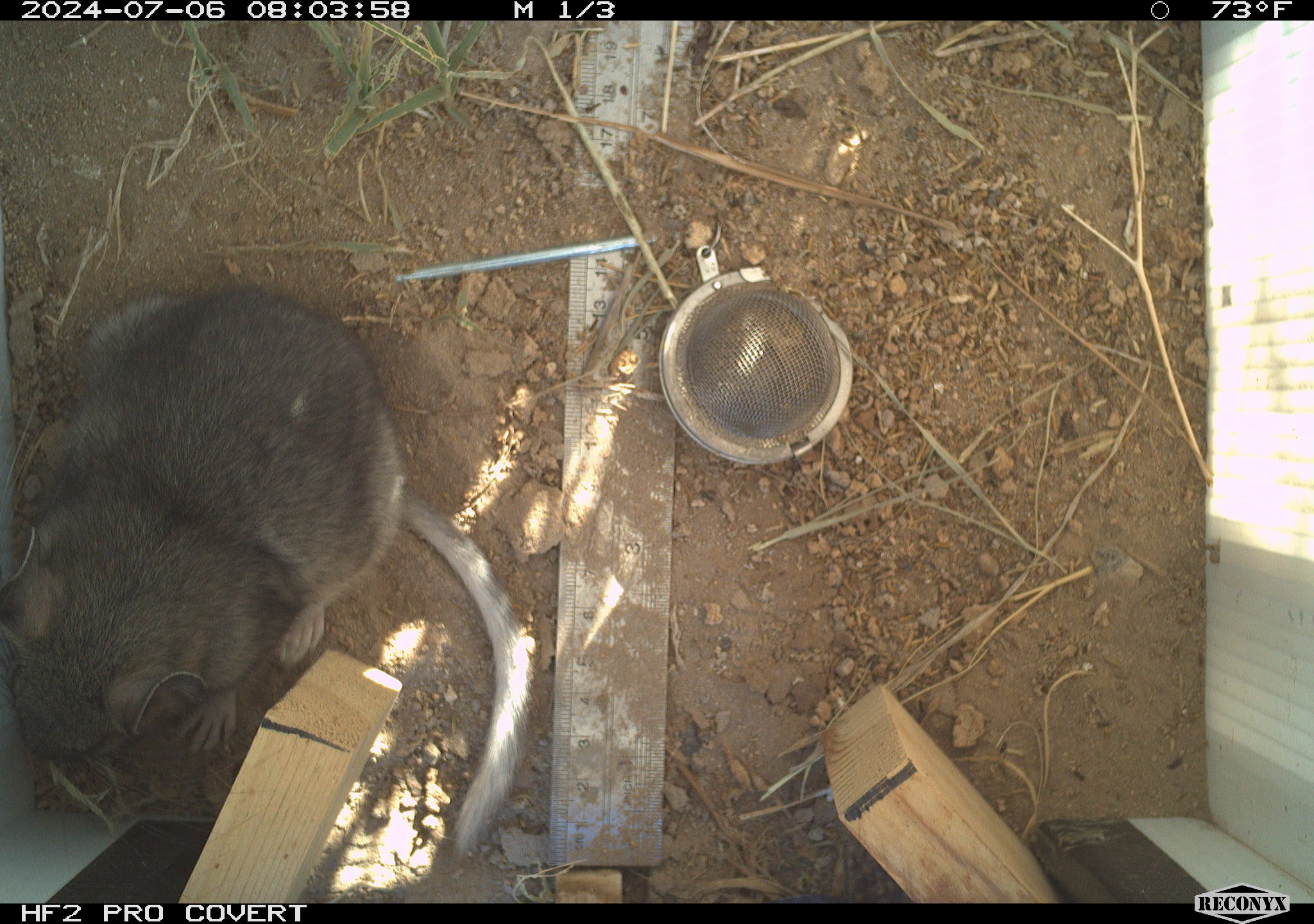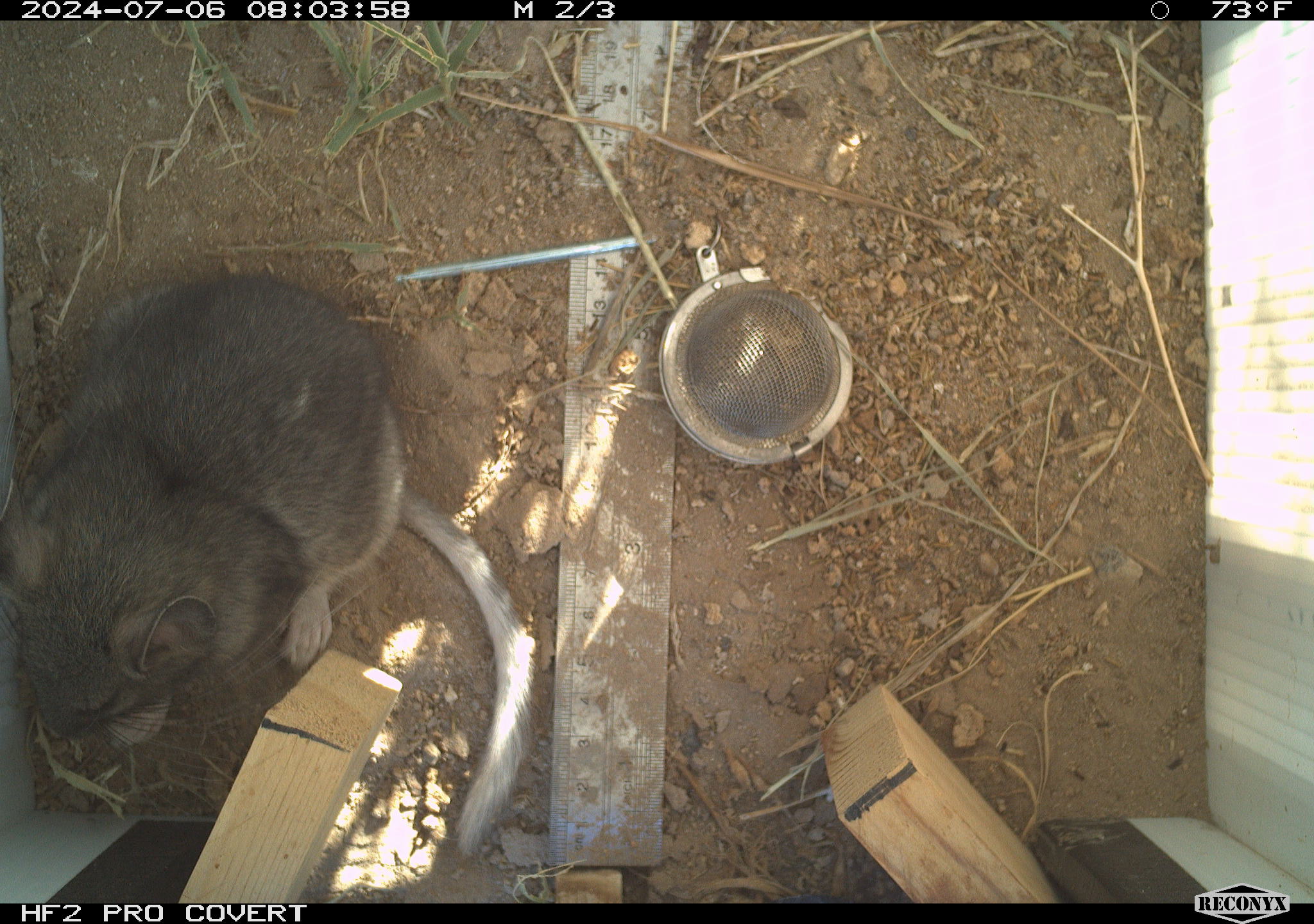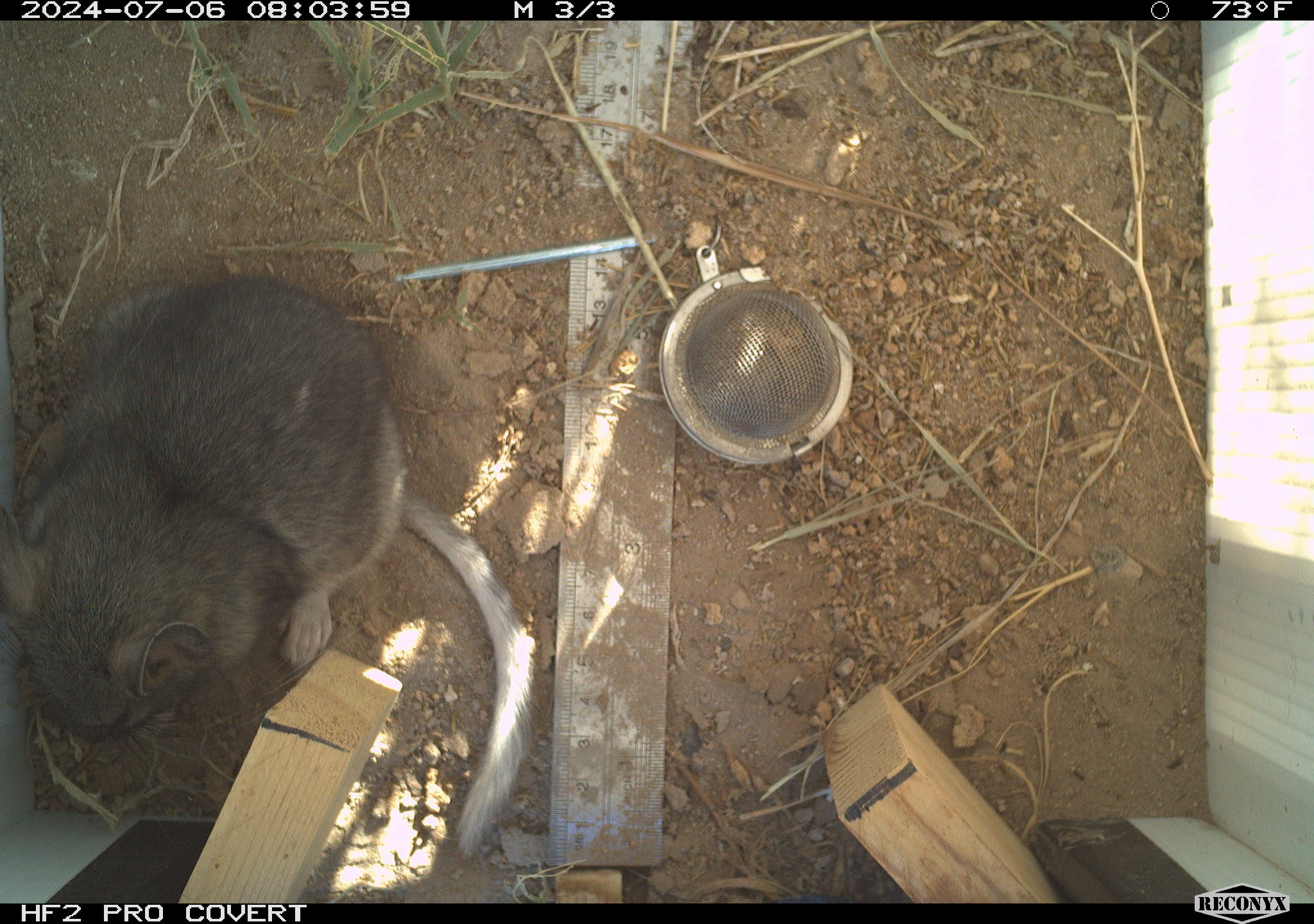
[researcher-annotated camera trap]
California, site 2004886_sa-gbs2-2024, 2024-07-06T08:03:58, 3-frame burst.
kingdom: Animalia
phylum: Chordata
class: Mammalia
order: Rodentia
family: Cricetidae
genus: Neotoma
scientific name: Neotoma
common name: pack rat or woodrat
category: neotoma species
Neotoma species (pack rat or woodrat) (Neotoma).